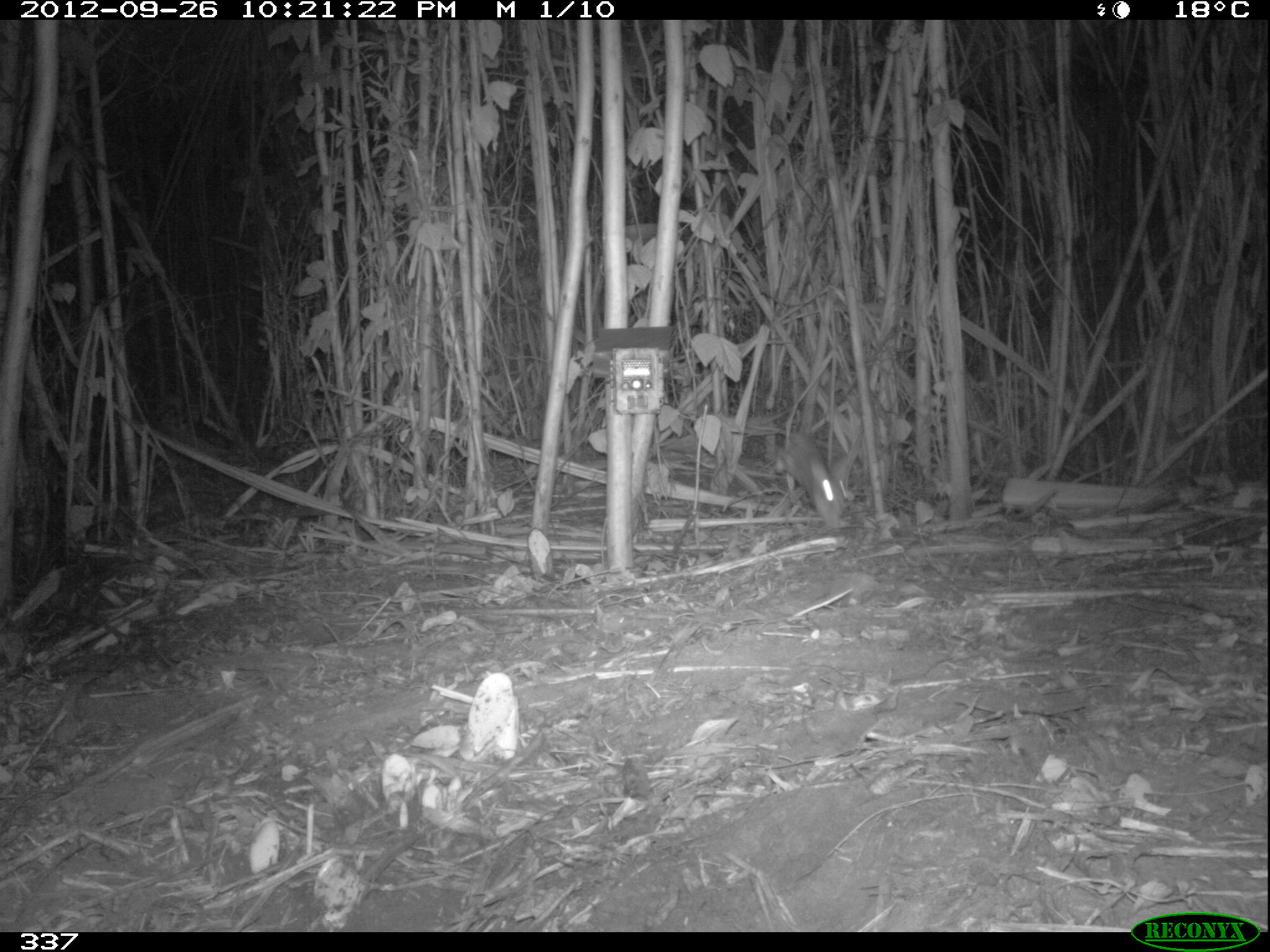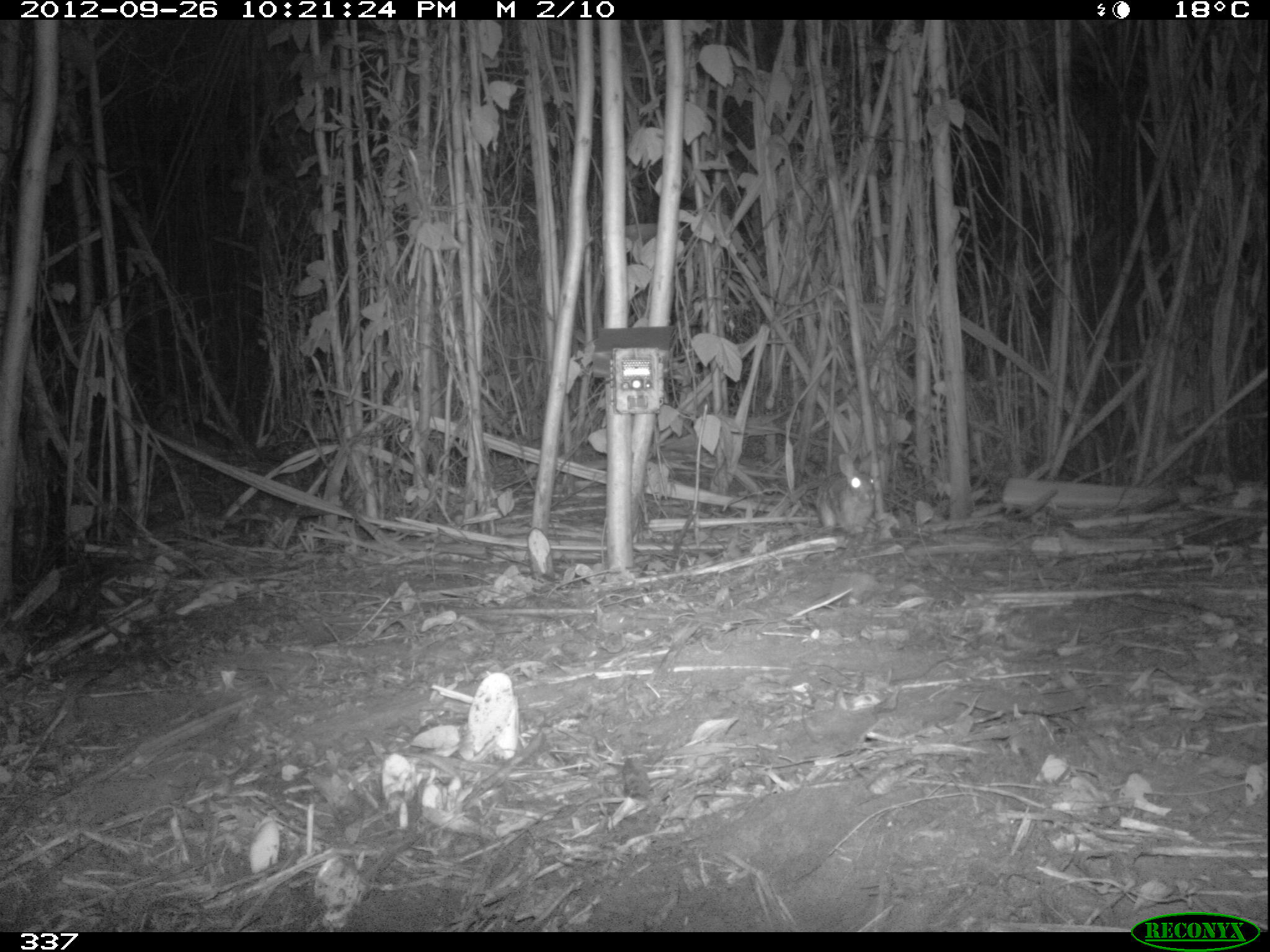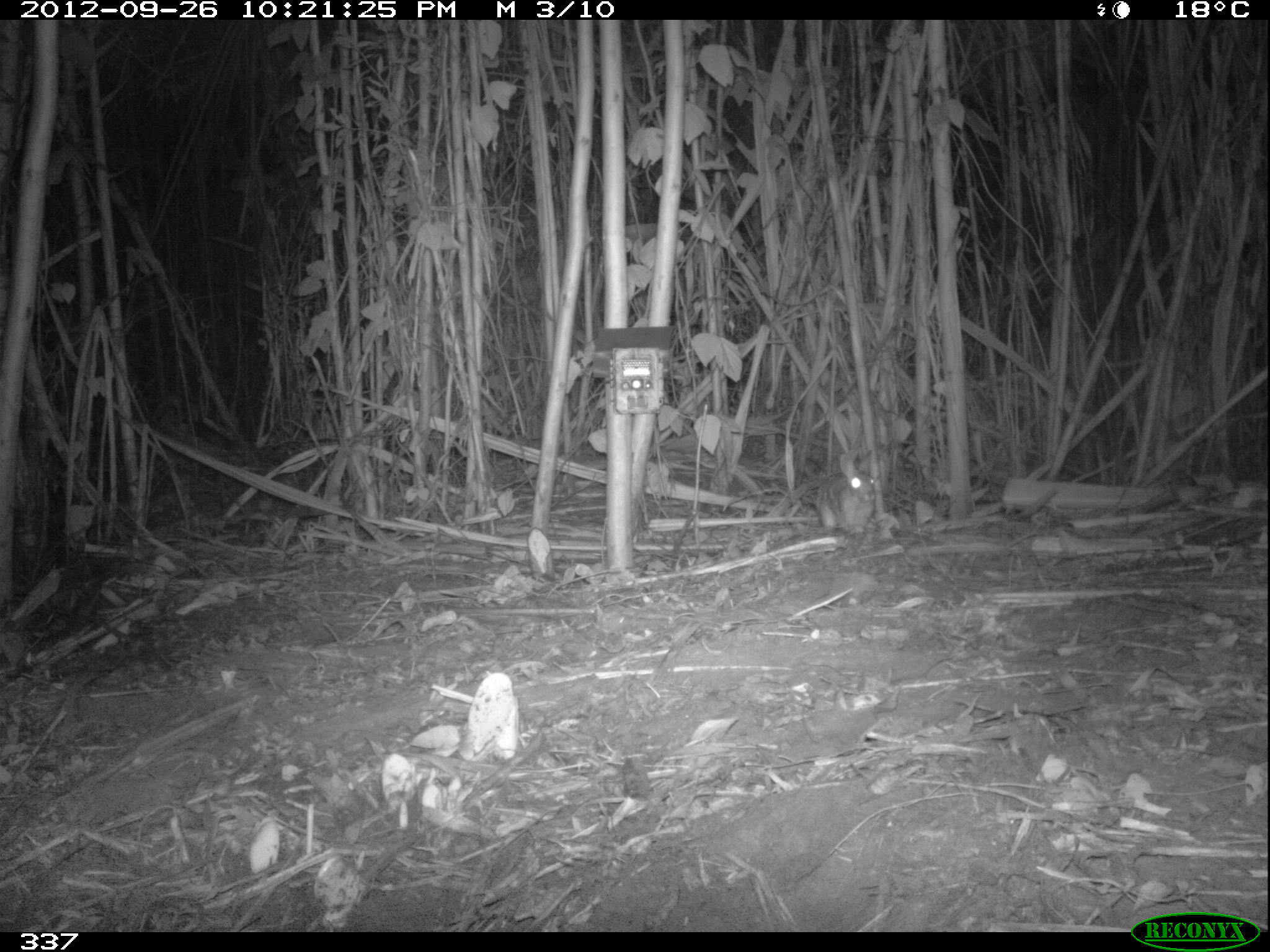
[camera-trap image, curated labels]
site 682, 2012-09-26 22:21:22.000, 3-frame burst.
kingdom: Animalia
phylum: Chordata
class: Mammalia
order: Lagomorpha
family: Leporidae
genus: Sylvilagus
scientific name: Sylvilagus brasiliensis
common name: tapeti